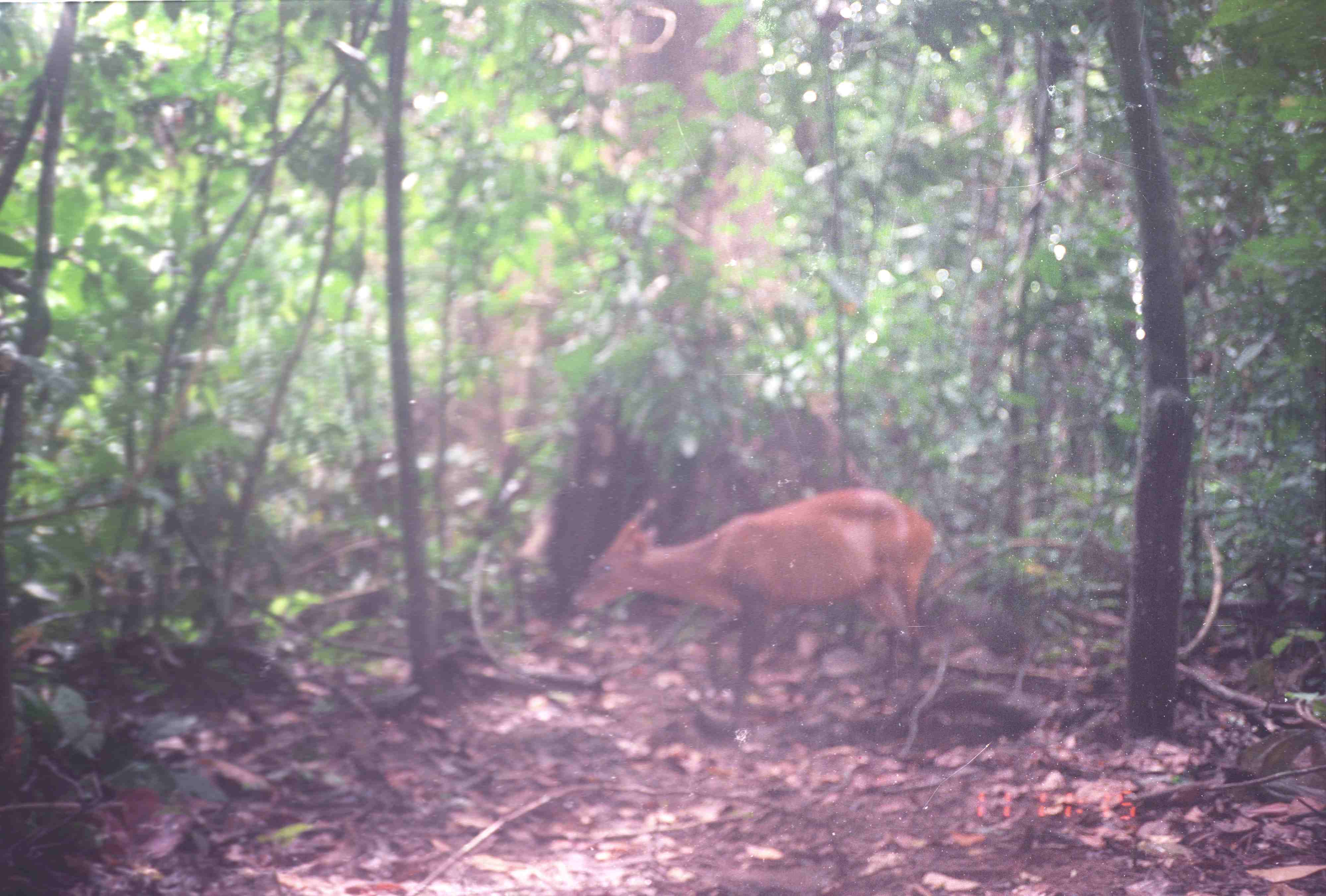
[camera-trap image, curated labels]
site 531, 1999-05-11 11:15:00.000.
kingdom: Animalia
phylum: Chordata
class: Mammalia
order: Artiodactyla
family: Cervidae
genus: Muntiacus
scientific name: Muntiacus muntjak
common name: southern red muntjac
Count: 1.